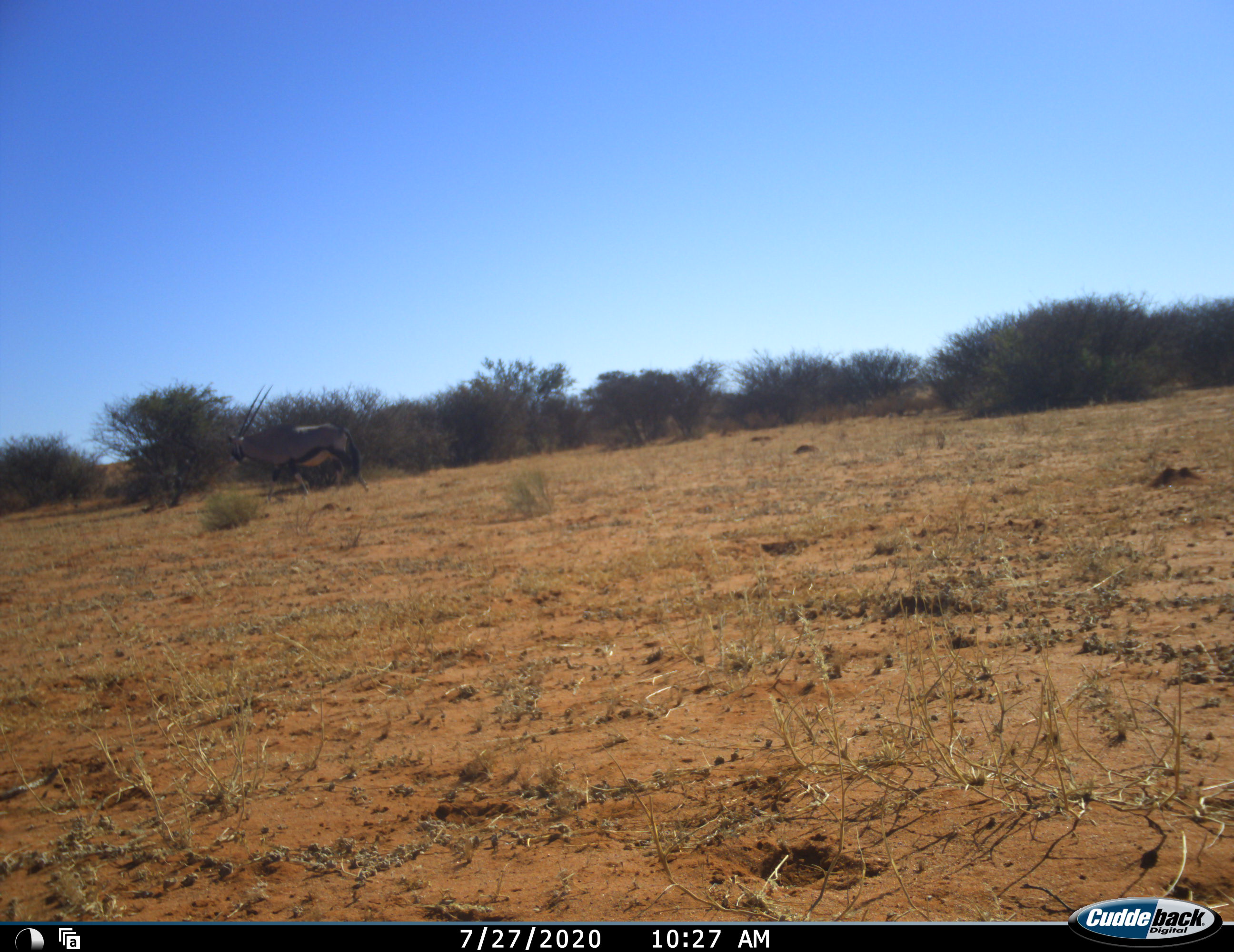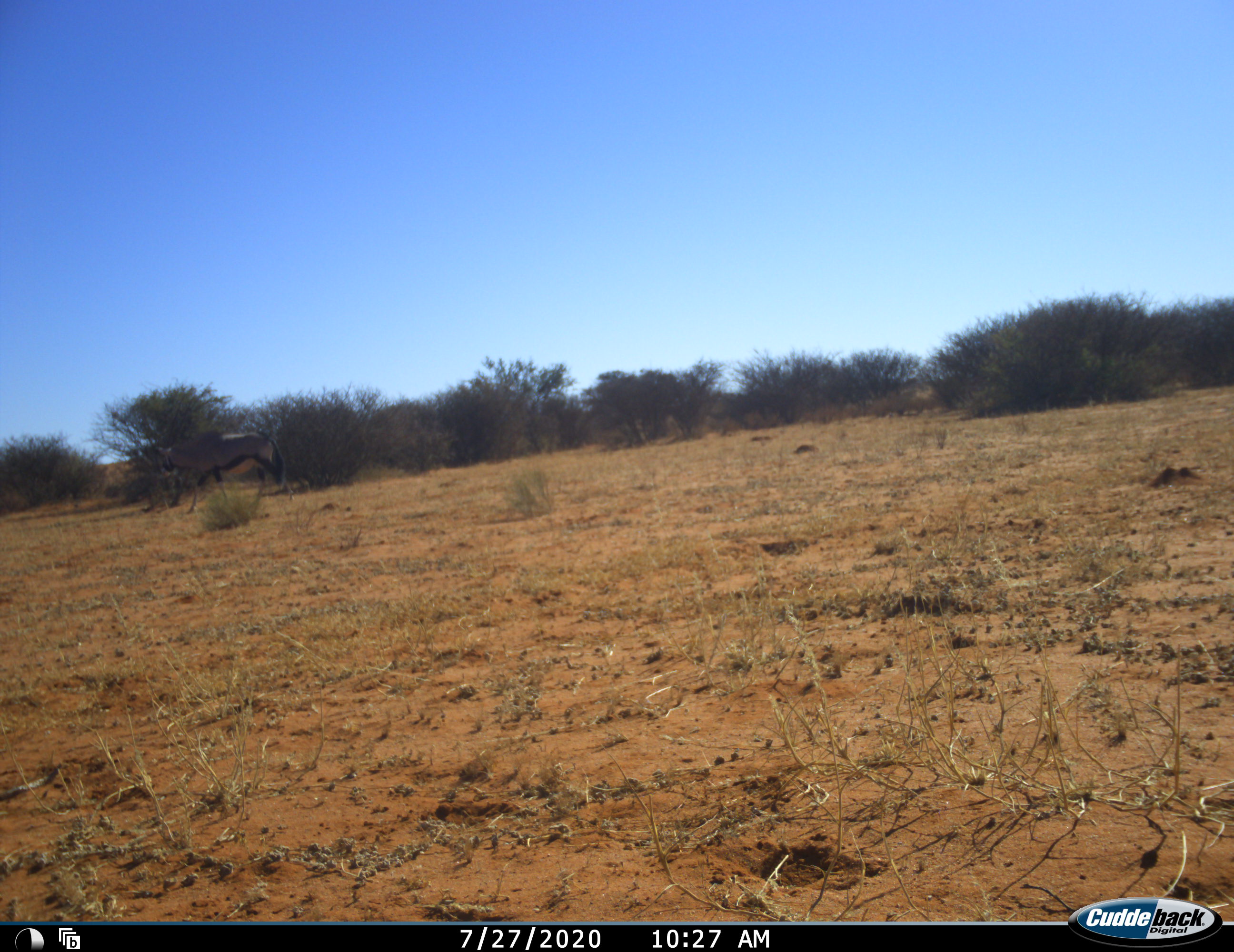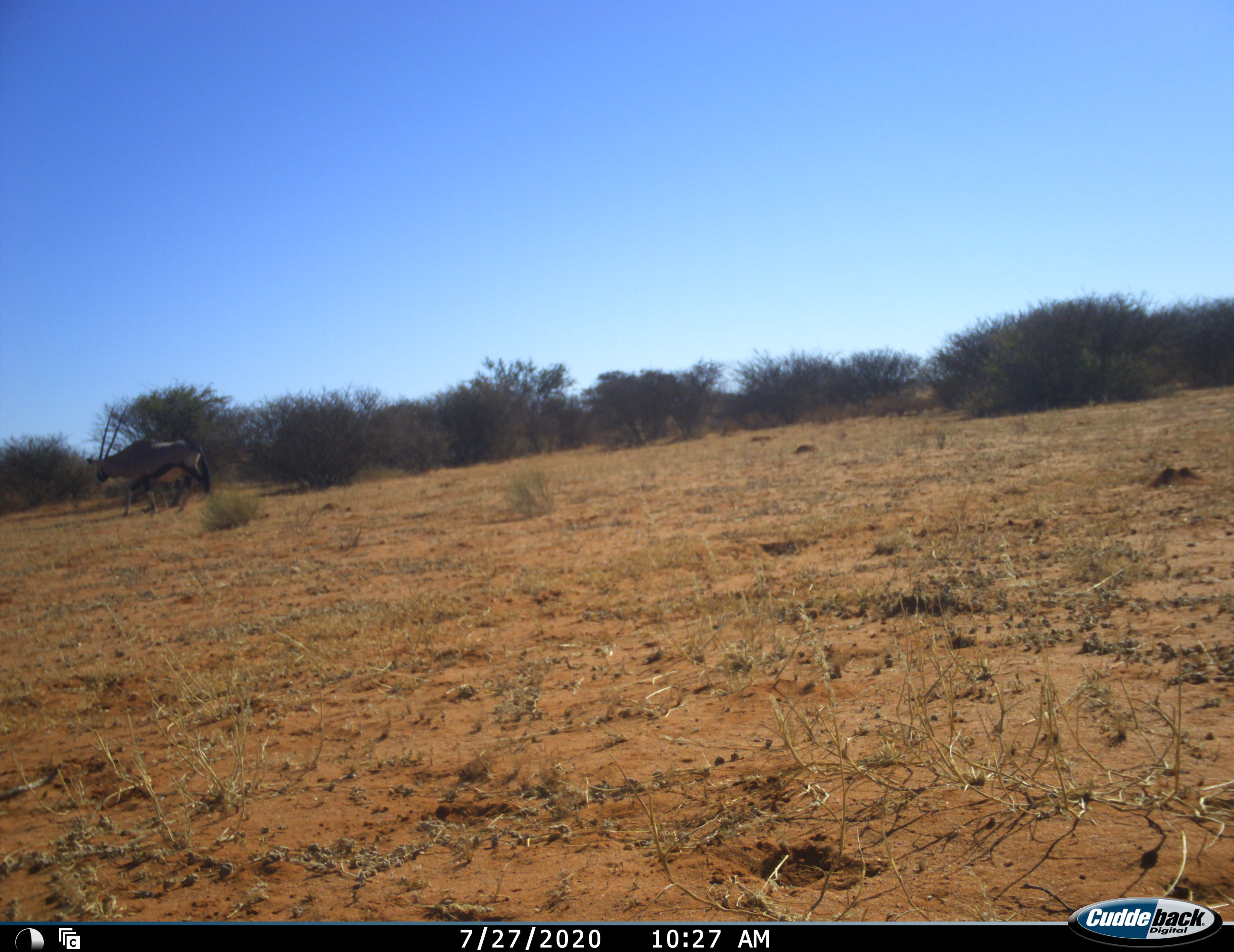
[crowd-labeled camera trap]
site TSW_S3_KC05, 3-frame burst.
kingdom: Animalia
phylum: Chordata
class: Mammalia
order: Artiodactyla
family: Bovidae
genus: Oryx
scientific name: Oryx gazella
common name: gemsbok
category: oryx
Oryx (gemsbok) (Oryx gazella), count 1. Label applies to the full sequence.